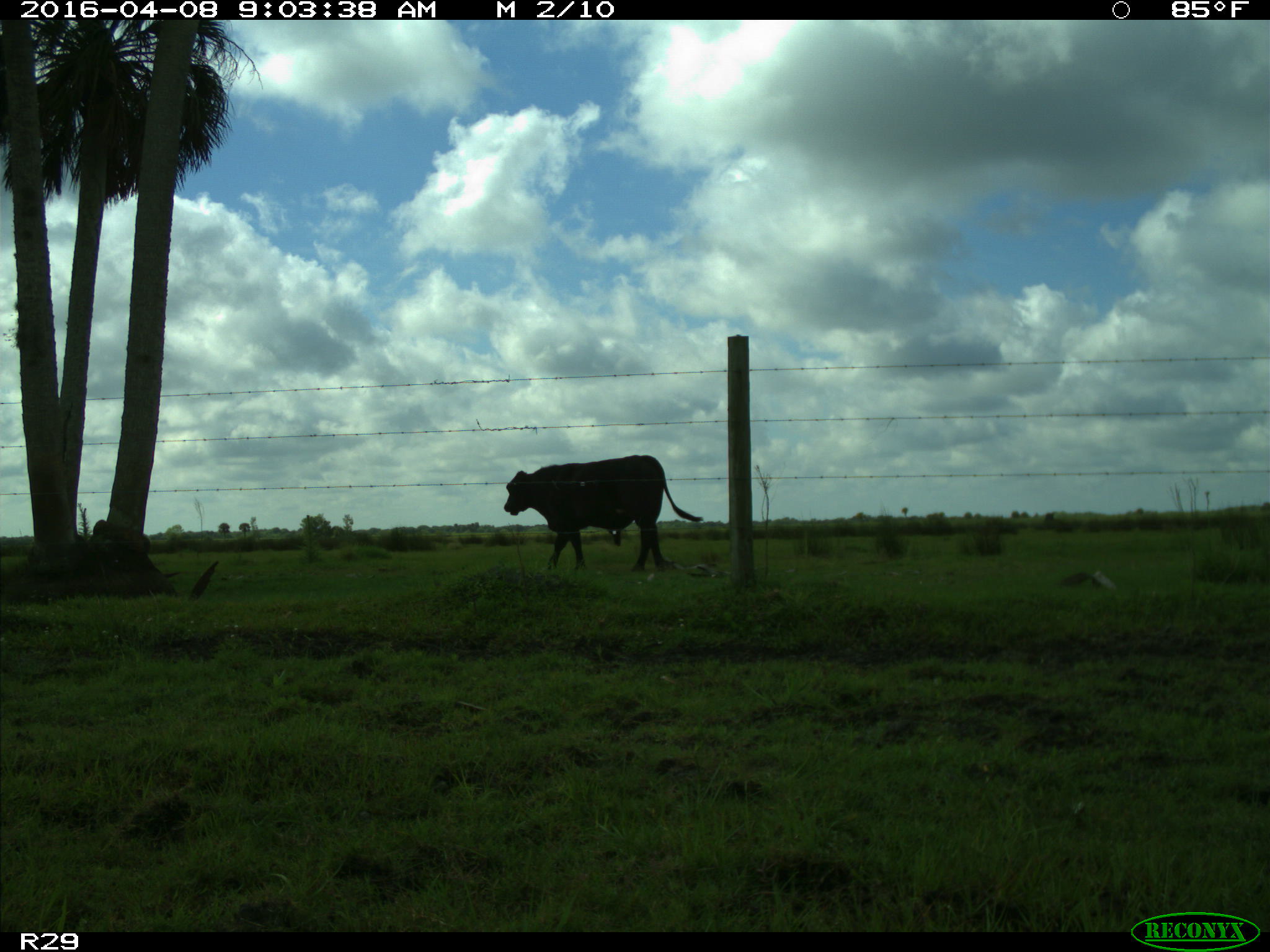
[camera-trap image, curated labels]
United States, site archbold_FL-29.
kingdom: Animalia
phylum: Chordata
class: Mammalia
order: Artiodactyla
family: Bovidae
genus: Bos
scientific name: Bos taurus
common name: domestic cow